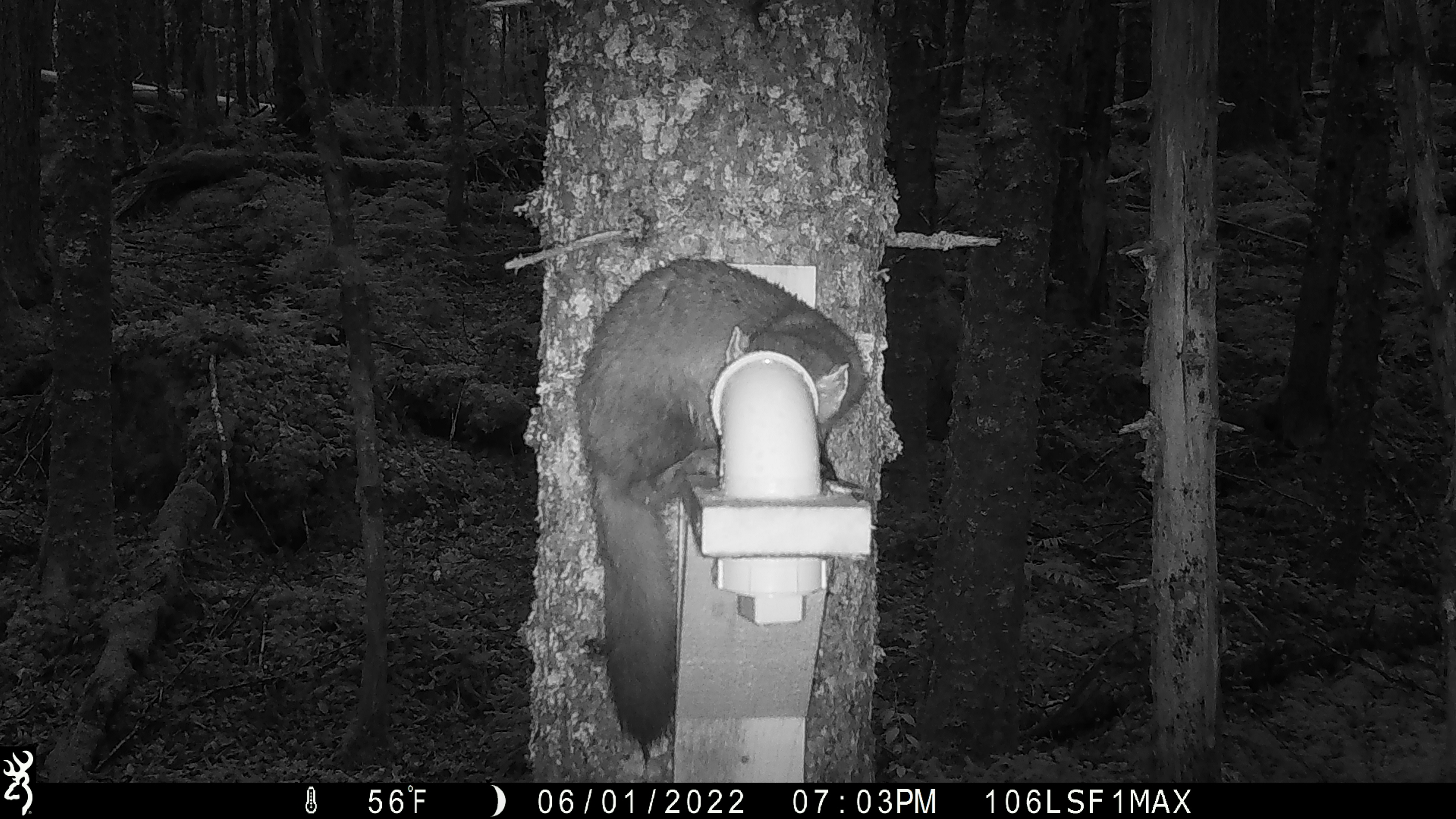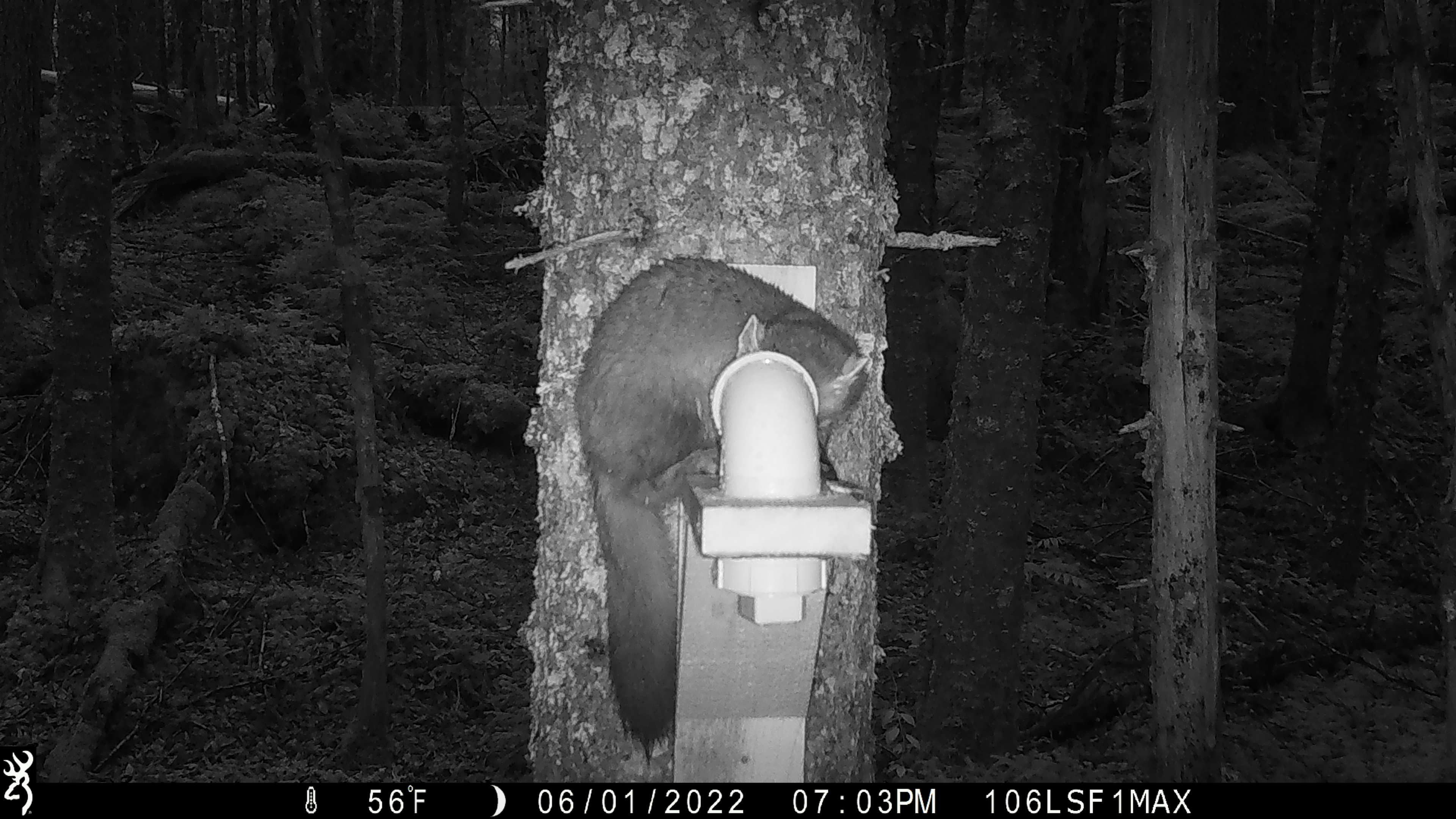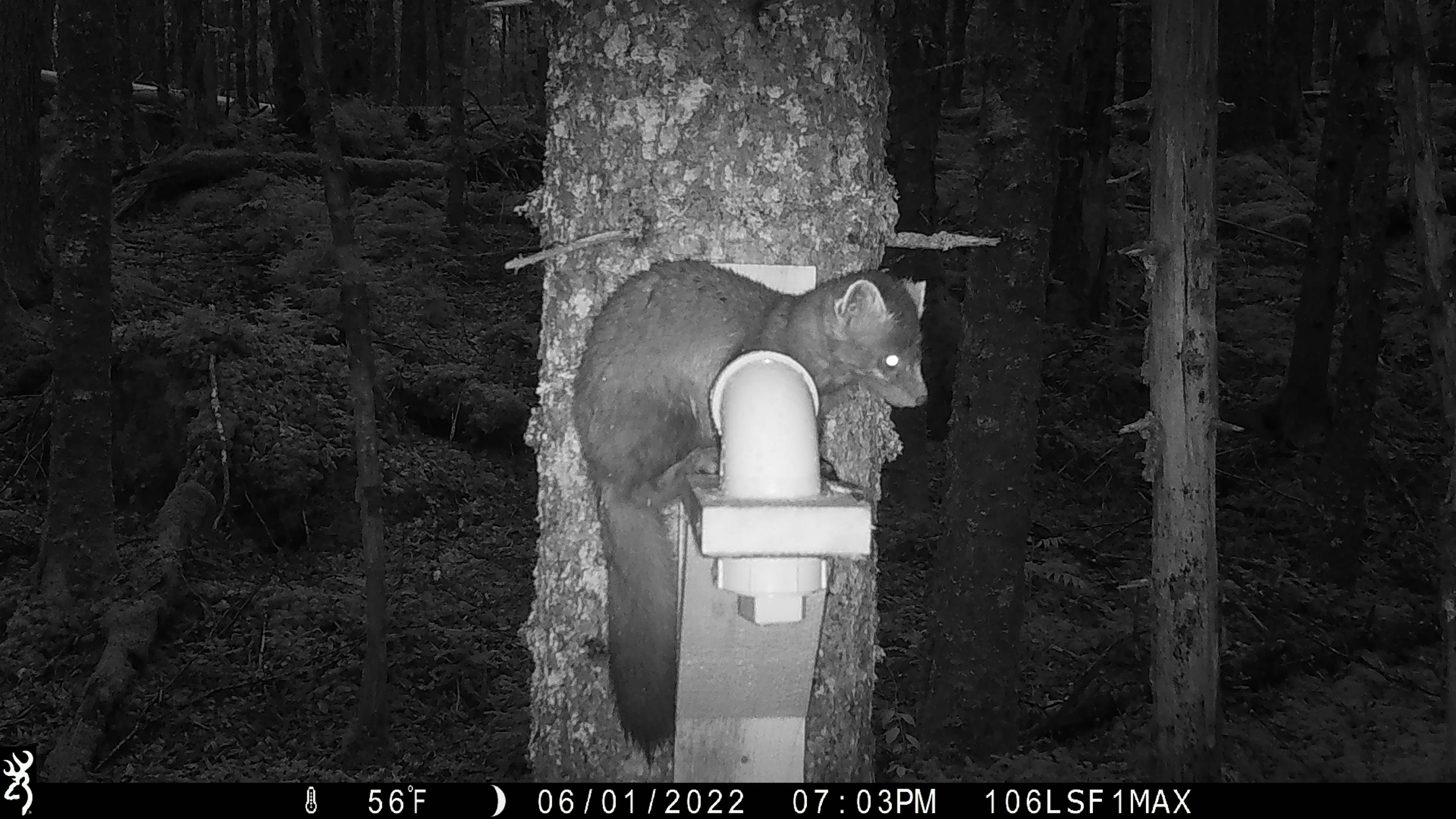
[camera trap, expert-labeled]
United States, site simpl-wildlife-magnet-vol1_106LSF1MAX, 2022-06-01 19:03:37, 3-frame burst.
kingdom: Animalia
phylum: Chordata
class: Mammalia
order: Carnivora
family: Mustelidae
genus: Martes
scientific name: Martes americana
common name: american marten